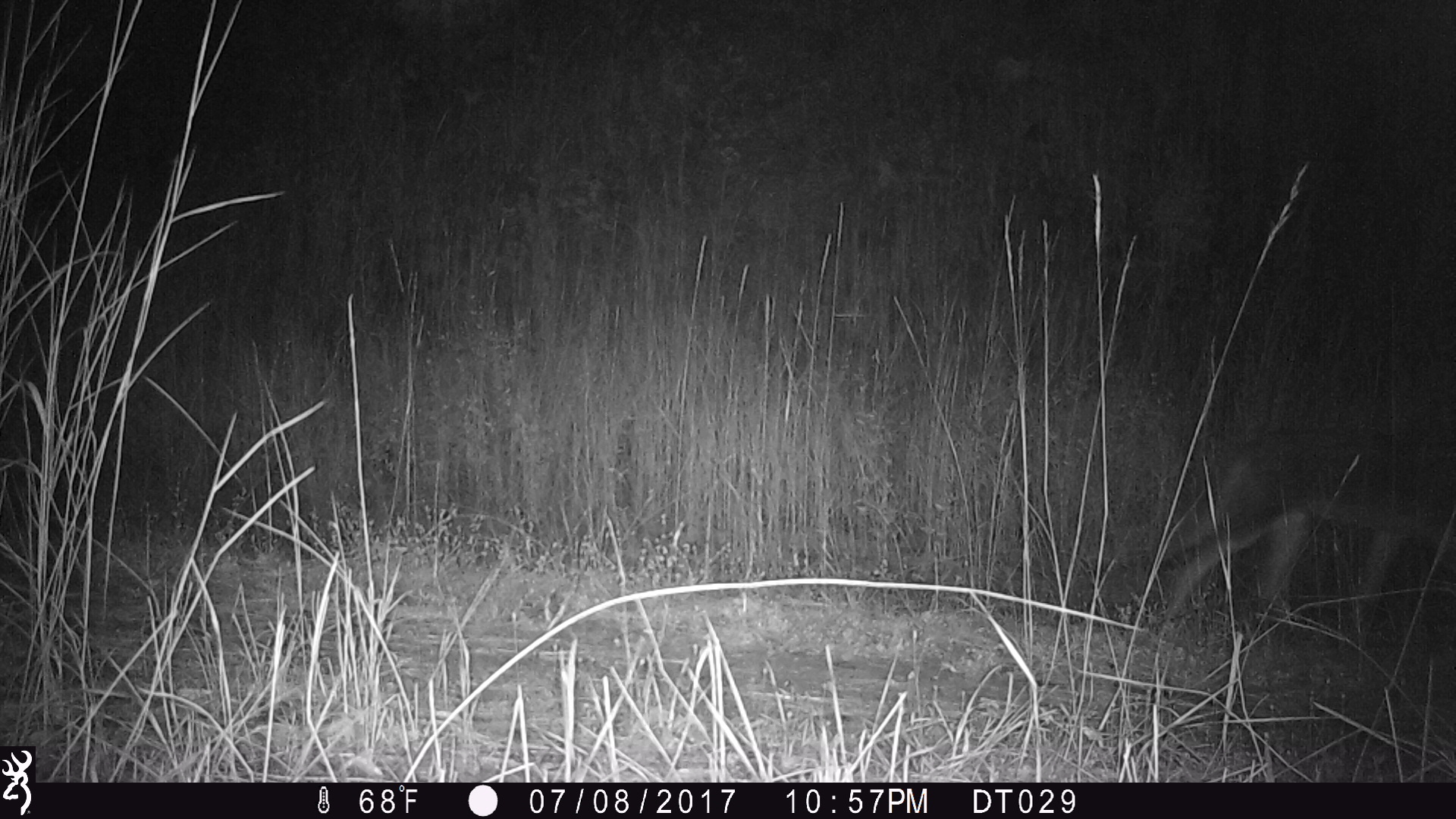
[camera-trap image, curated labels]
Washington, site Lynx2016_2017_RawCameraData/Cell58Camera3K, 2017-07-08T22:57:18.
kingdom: Animalia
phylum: Chordata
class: Mammalia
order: Carnivora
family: Canidae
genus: Canis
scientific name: Canis latrans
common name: coyote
Canis latrans (coyote). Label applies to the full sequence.